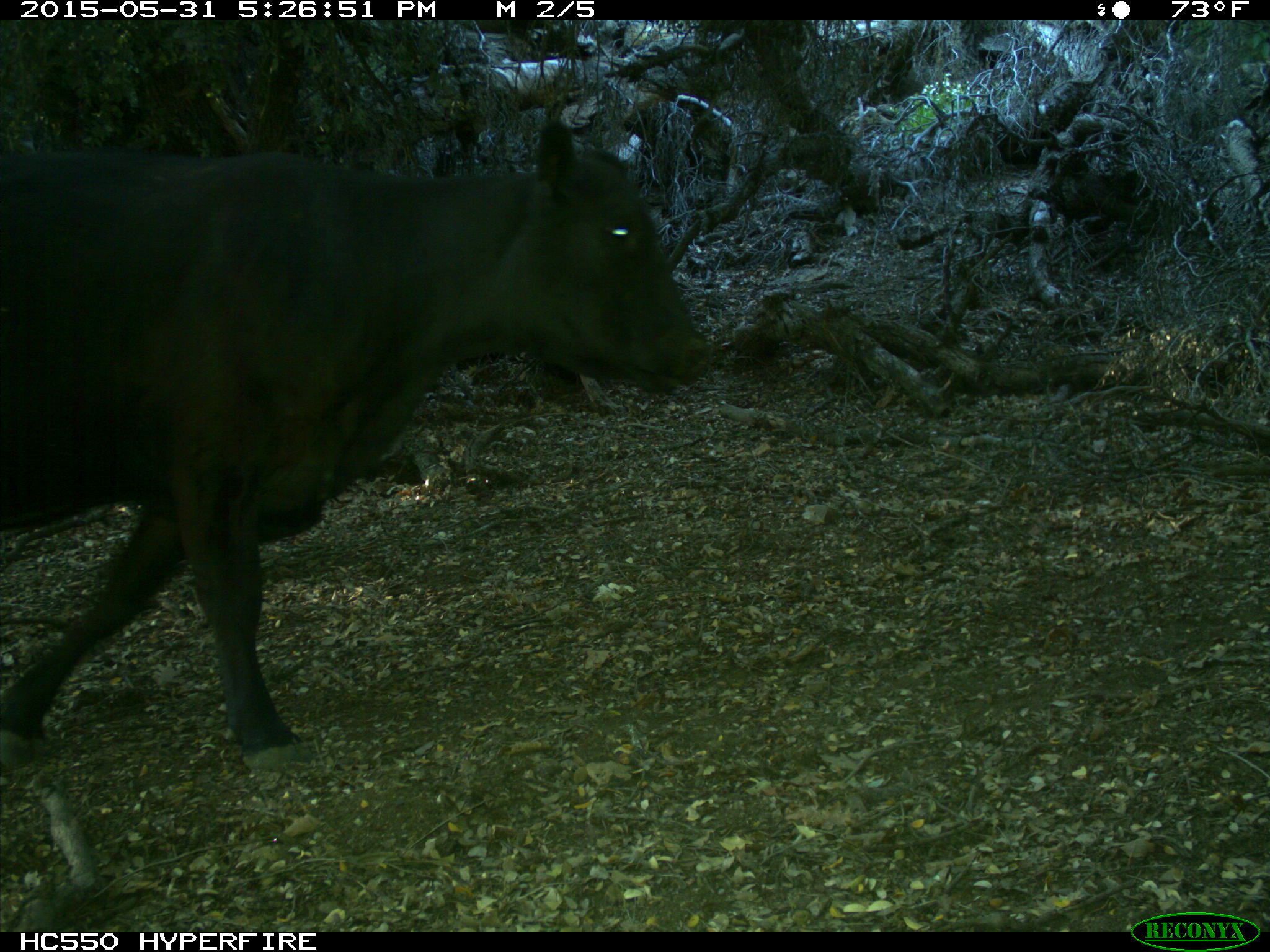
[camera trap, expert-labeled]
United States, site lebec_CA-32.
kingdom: Animalia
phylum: Chordata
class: Mammalia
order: Artiodactyla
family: Bovidae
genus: Bos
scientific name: Bos taurus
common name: domestic cow